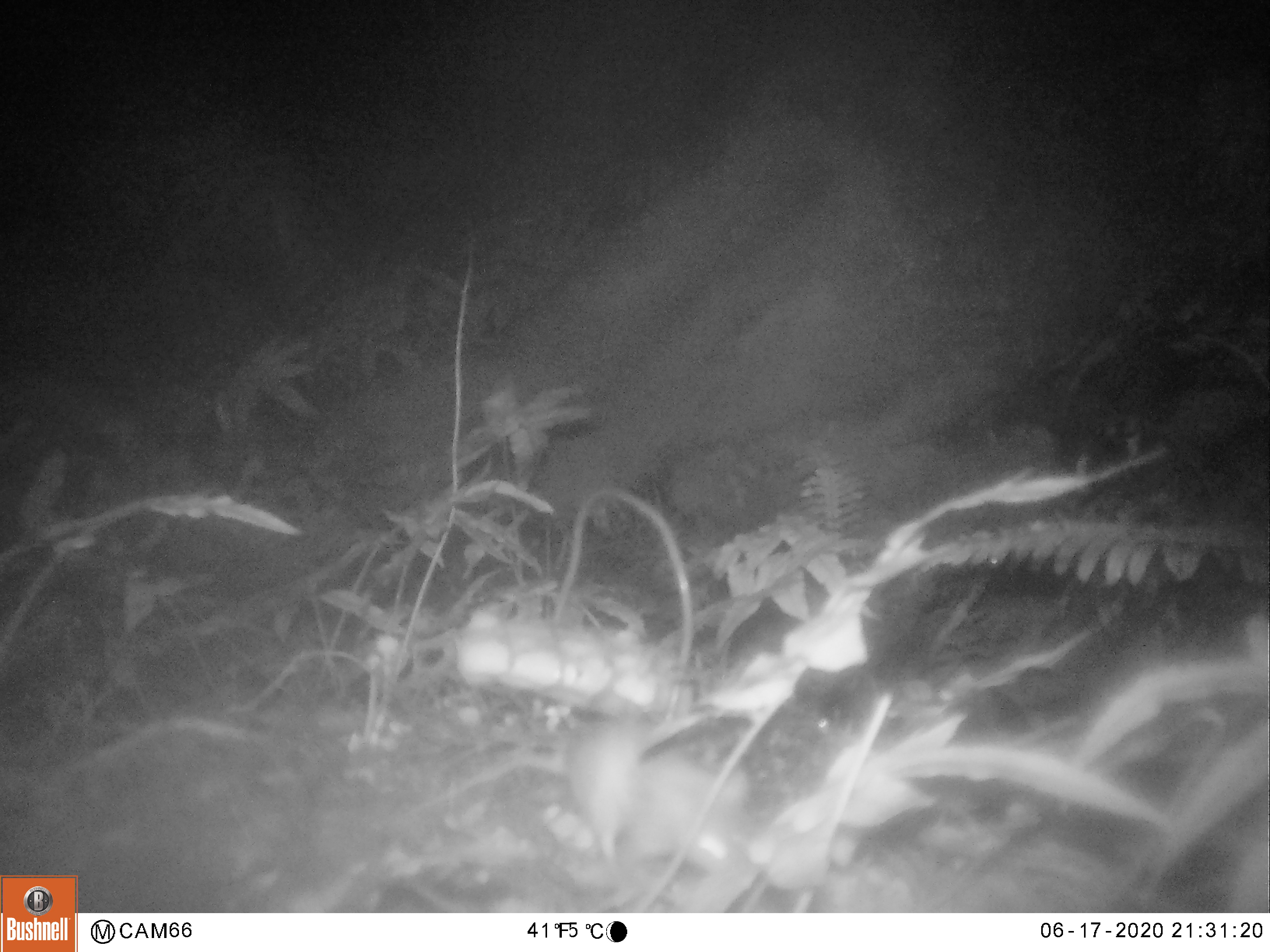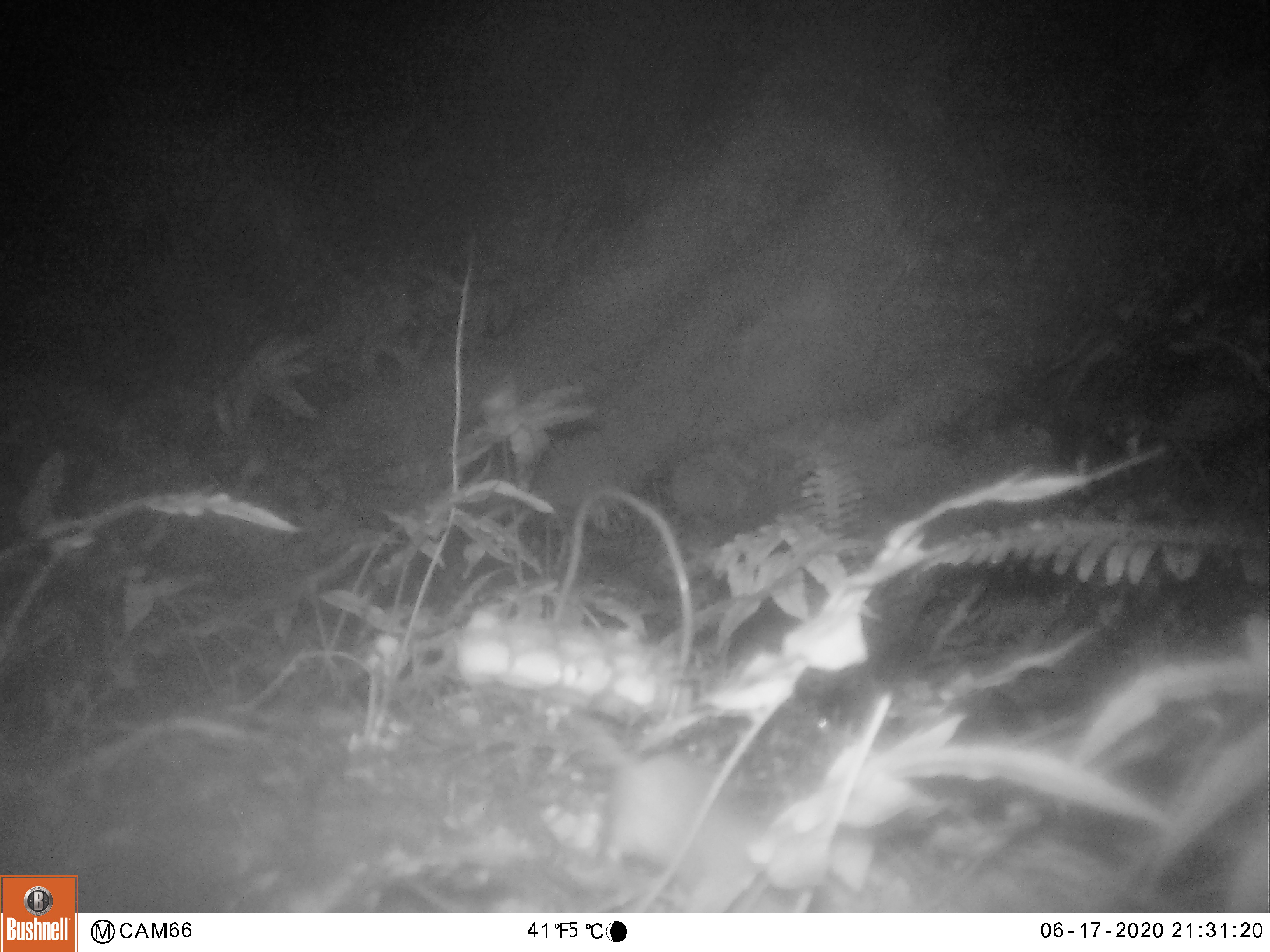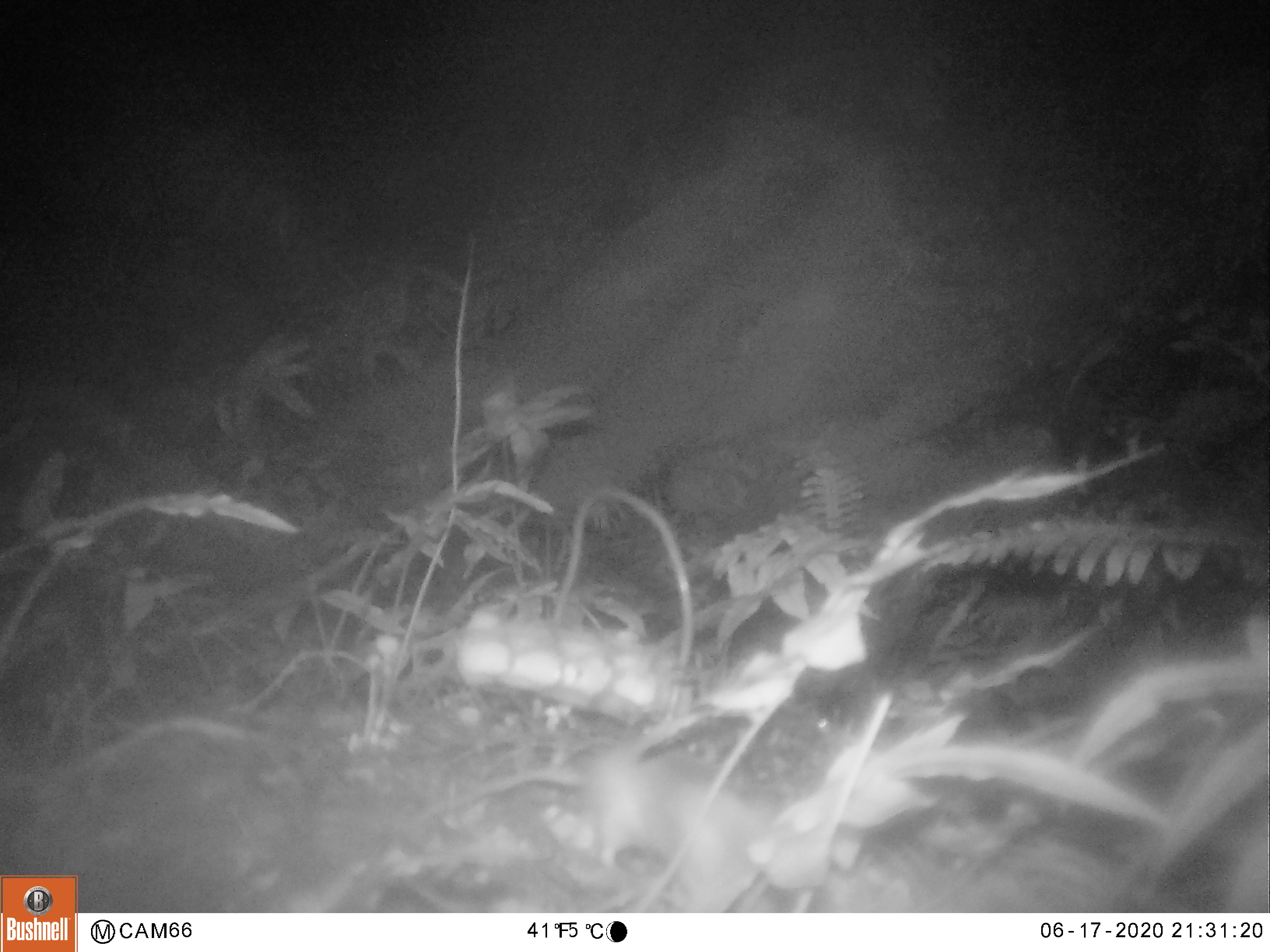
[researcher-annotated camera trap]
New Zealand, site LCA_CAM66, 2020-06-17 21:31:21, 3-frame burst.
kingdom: Animalia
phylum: Chordata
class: Mammalia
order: Rodentia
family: Muridae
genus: Mus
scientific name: Mus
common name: mouse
Mouse (Mus).